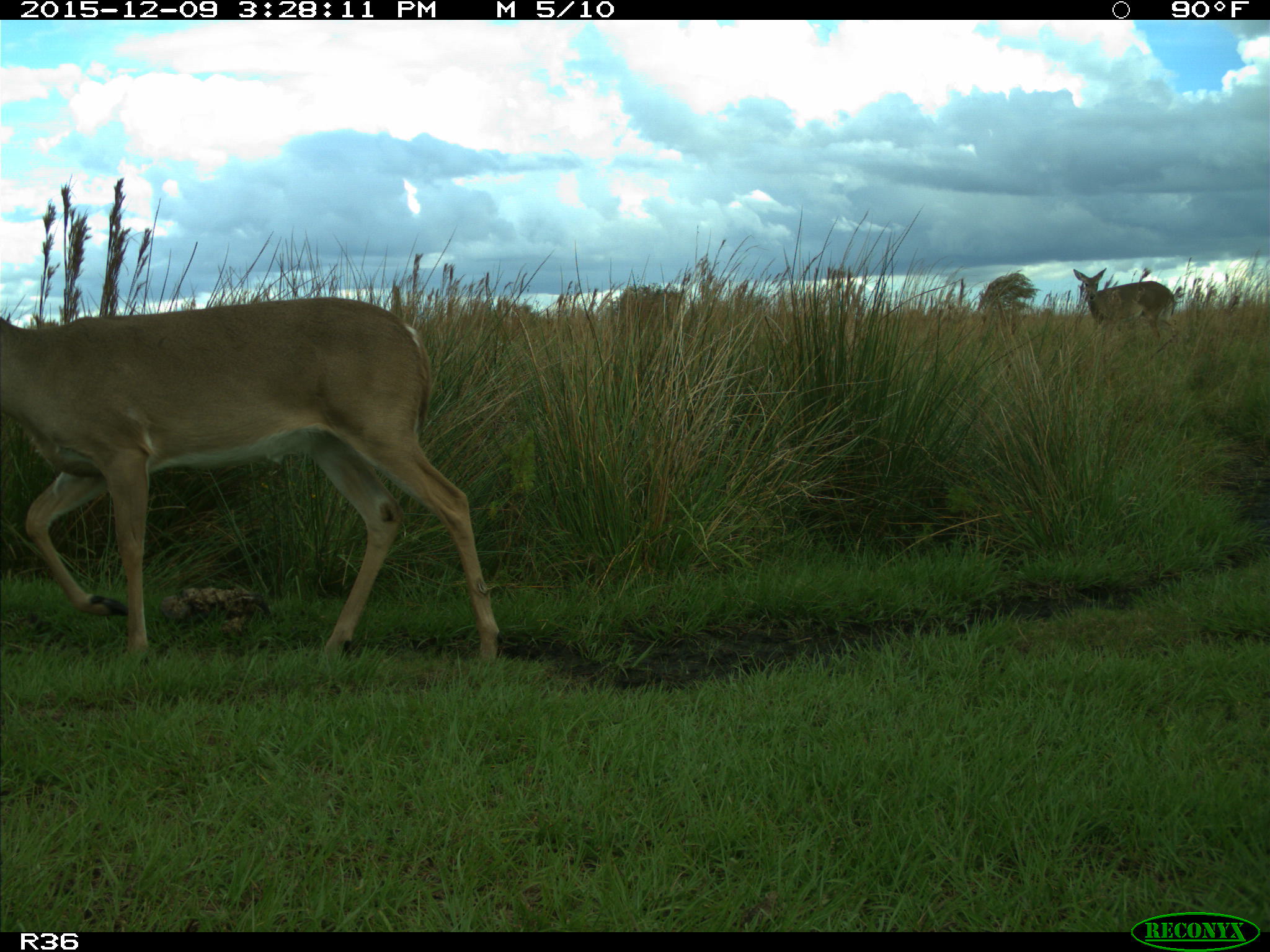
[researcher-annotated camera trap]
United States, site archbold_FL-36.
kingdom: Animalia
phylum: Chordata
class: Mammalia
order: Artiodactyla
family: Cervidae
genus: Odocoileus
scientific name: Odocoileus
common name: deer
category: unidentified deer